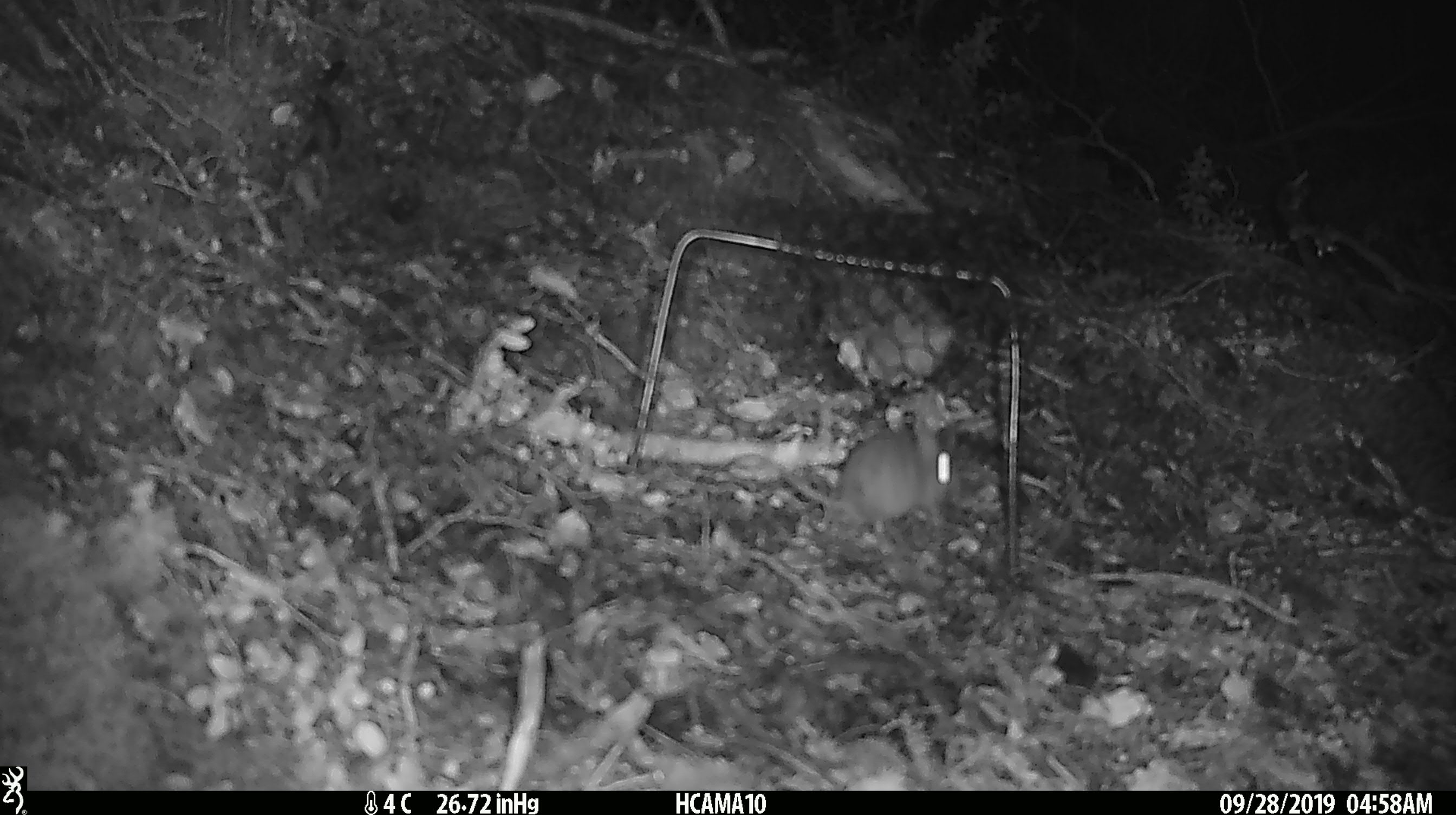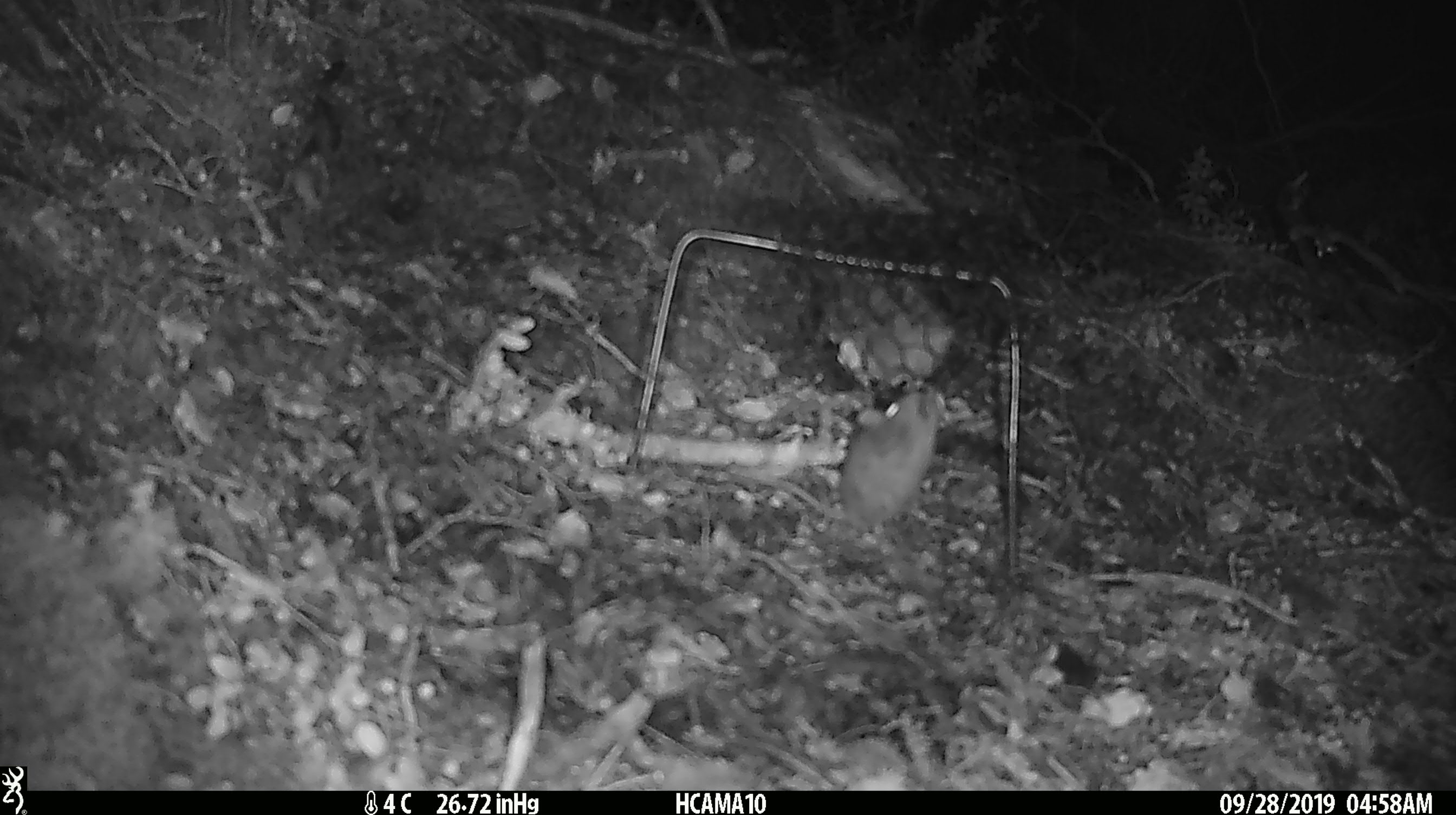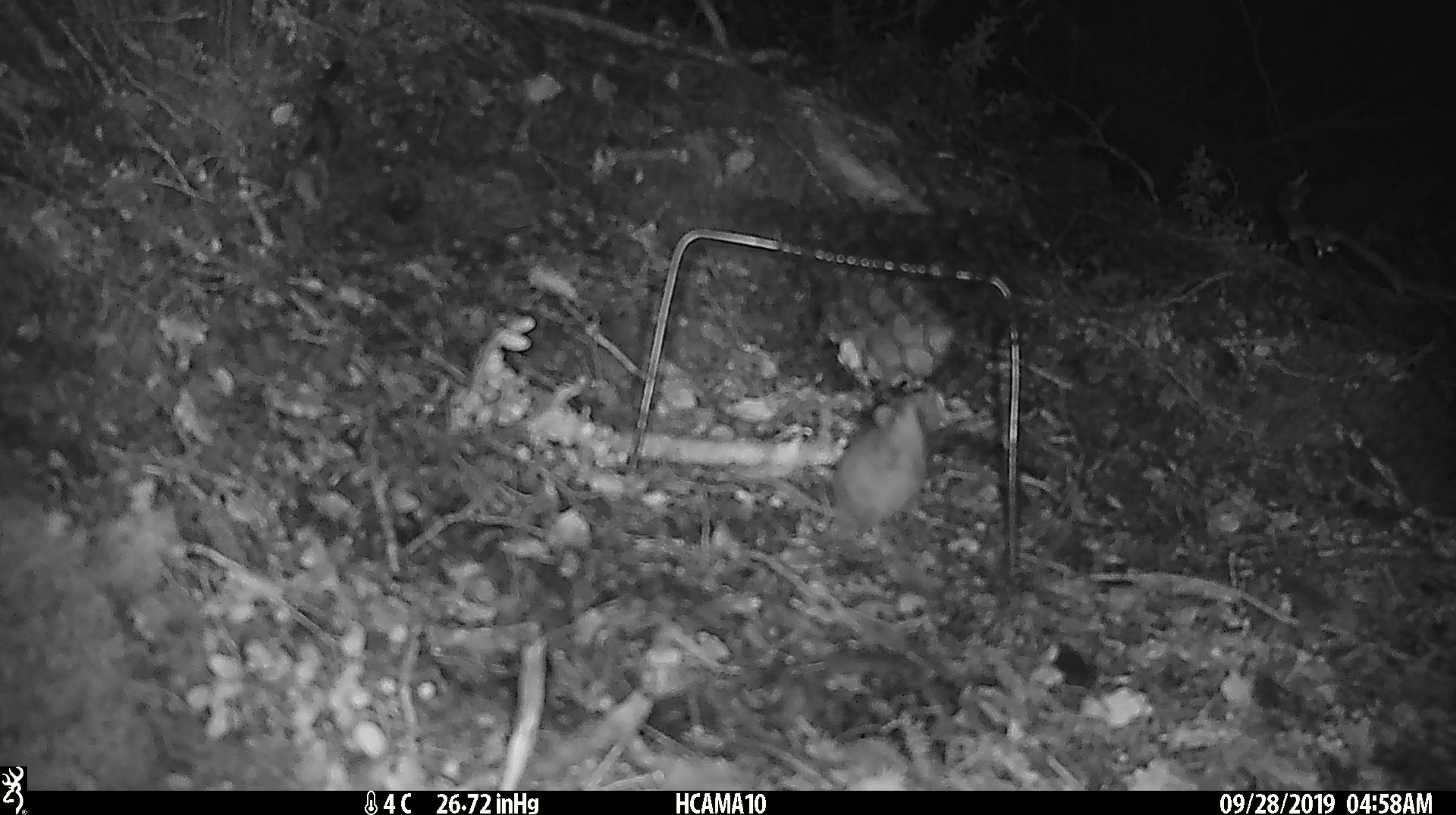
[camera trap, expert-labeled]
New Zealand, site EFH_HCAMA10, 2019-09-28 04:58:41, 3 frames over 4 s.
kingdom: Animalia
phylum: Chordata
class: Mammalia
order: Rodentia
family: Muridae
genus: Mus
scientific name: Mus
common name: mouse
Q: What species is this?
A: Mouse (Mus).